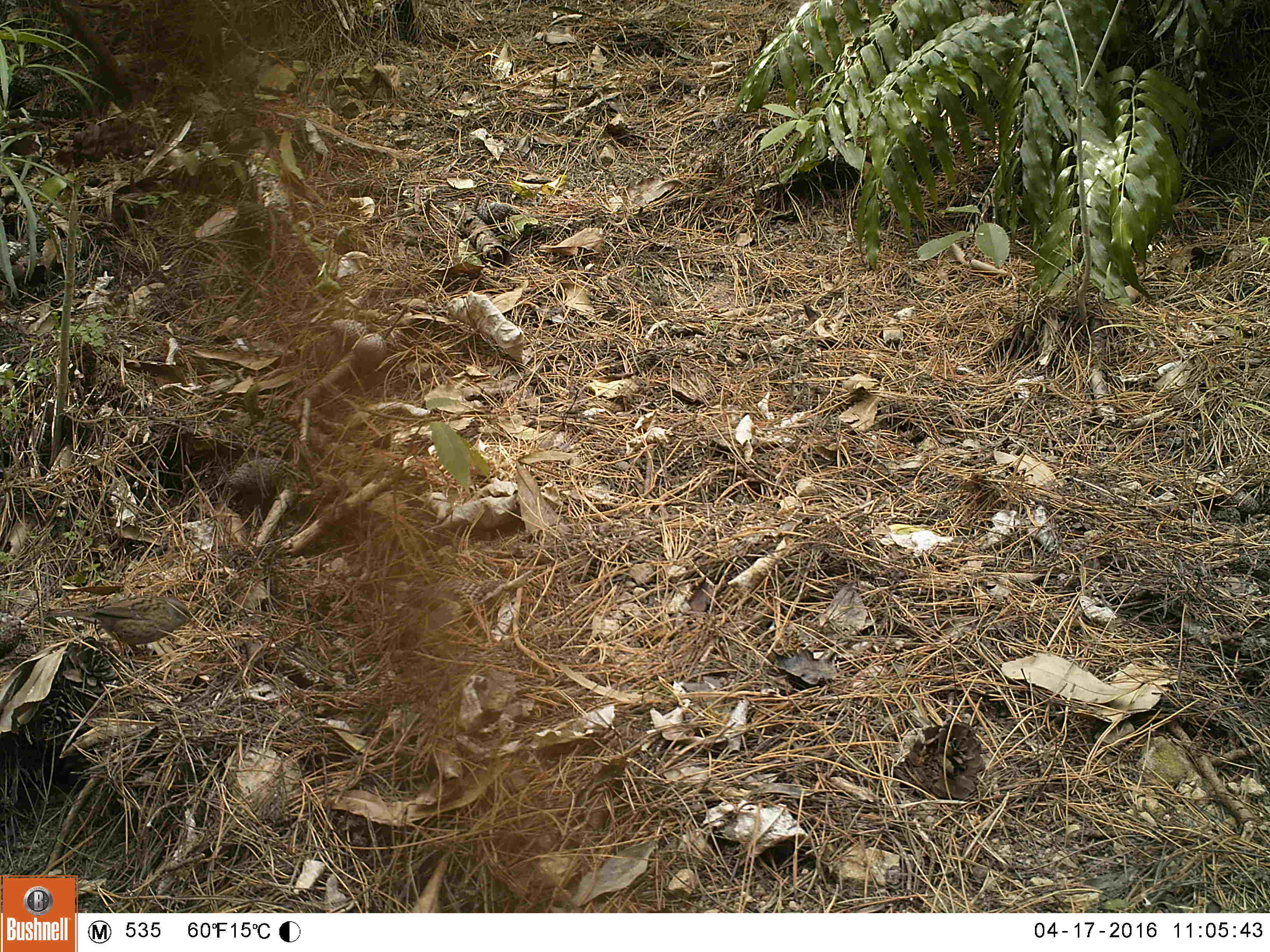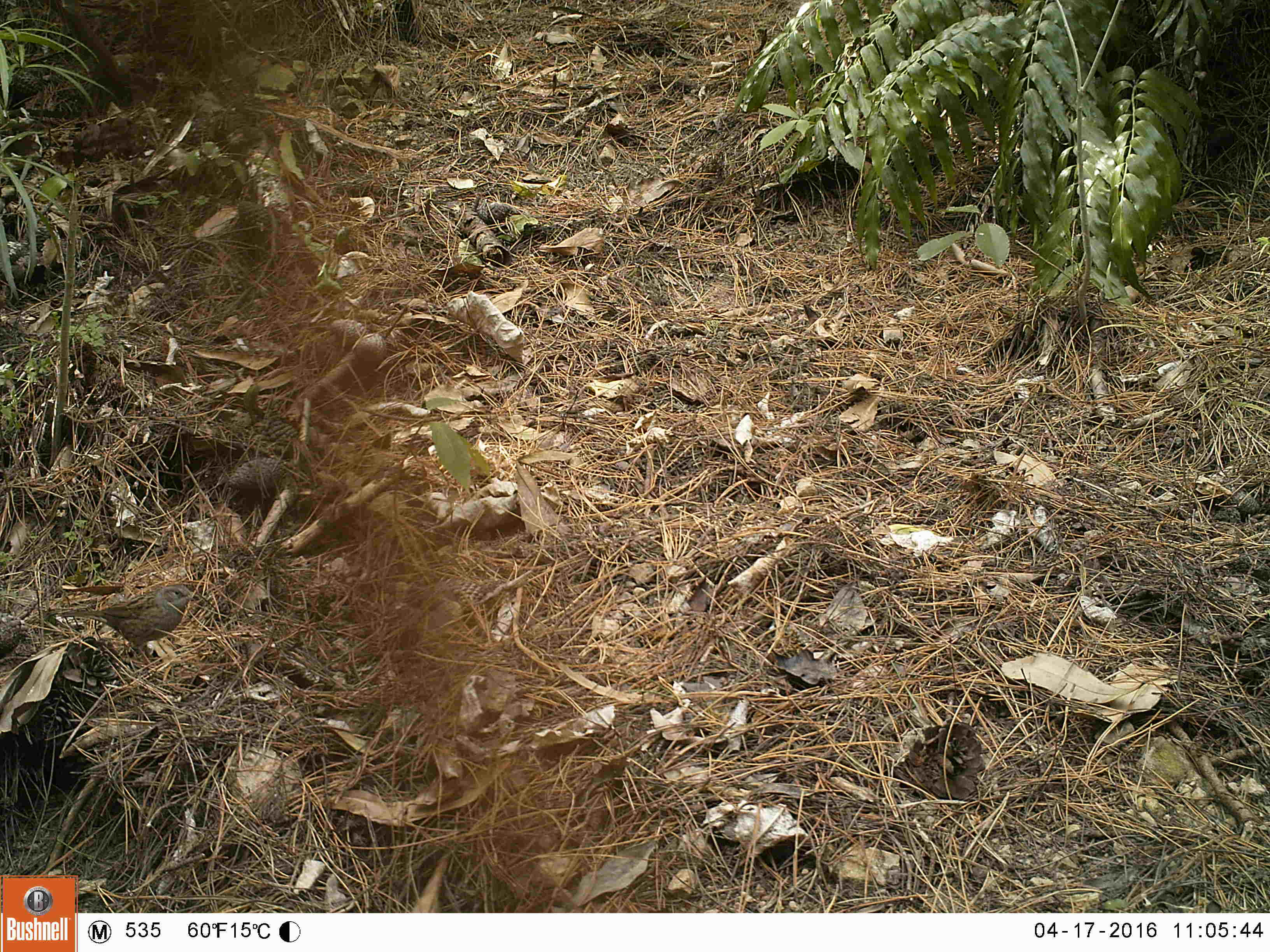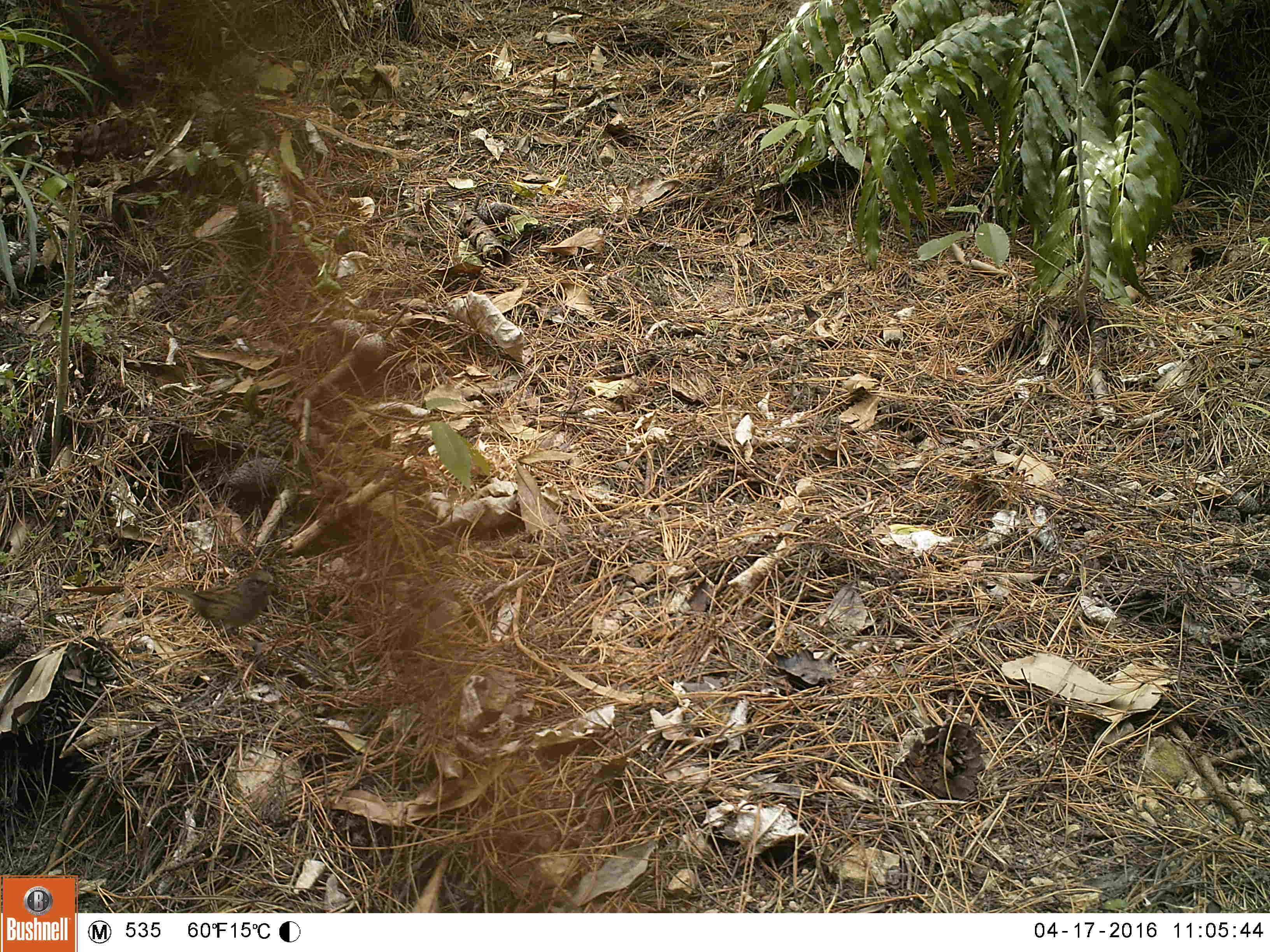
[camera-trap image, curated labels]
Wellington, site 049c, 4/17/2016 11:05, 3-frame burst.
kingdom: Animalia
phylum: Chordata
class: Aves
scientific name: Aves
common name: bird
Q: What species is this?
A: Bird (Aves).